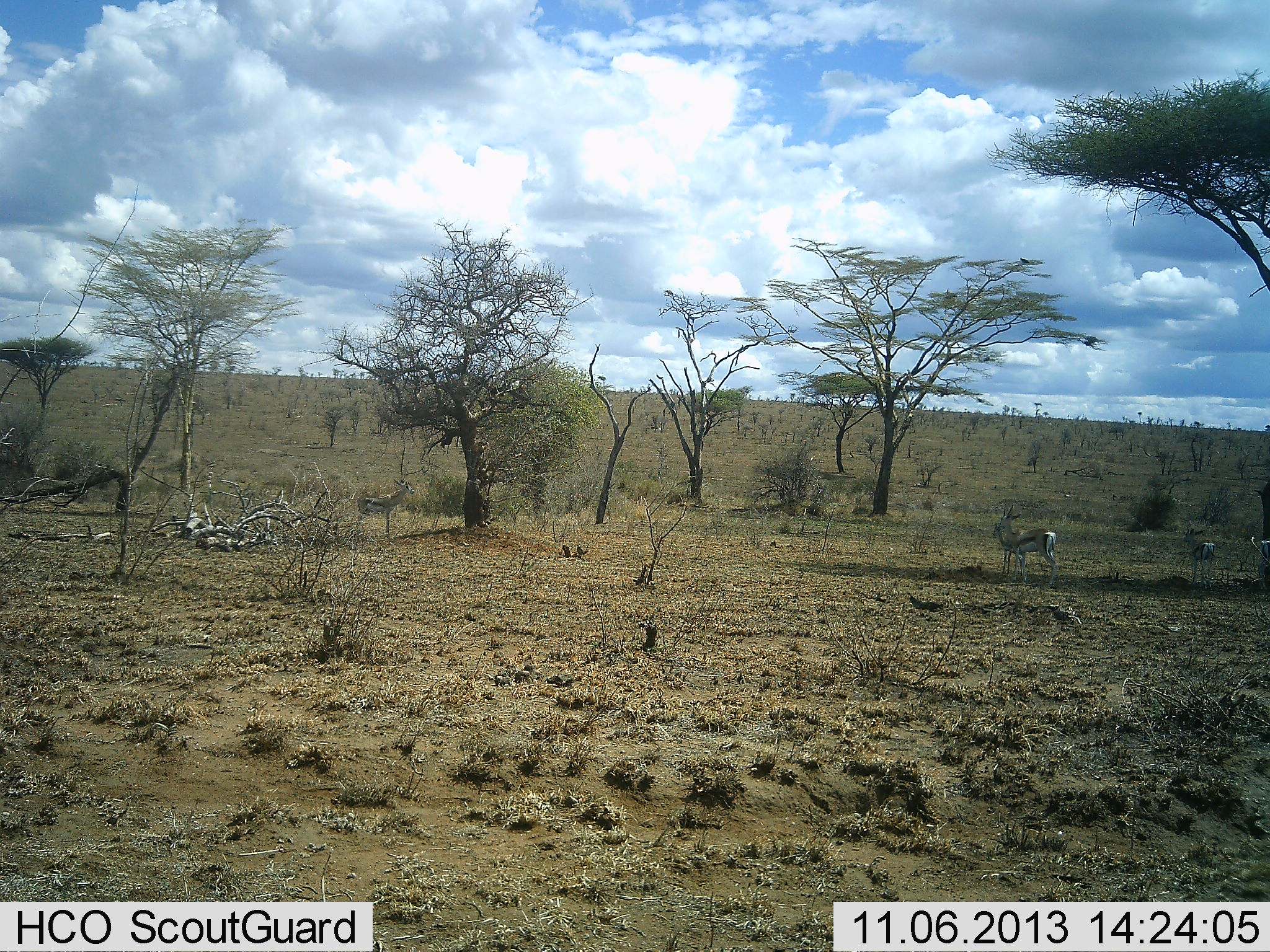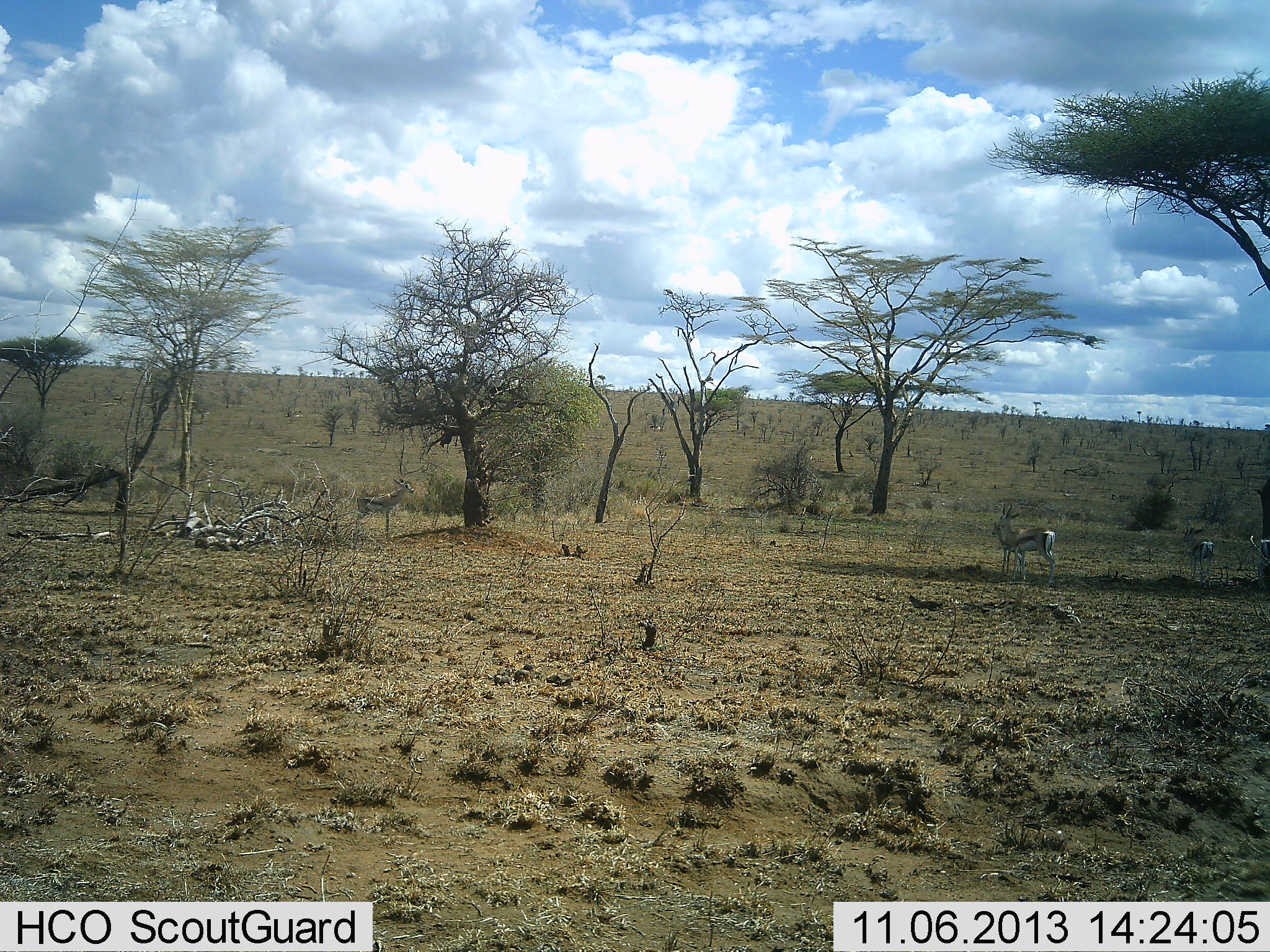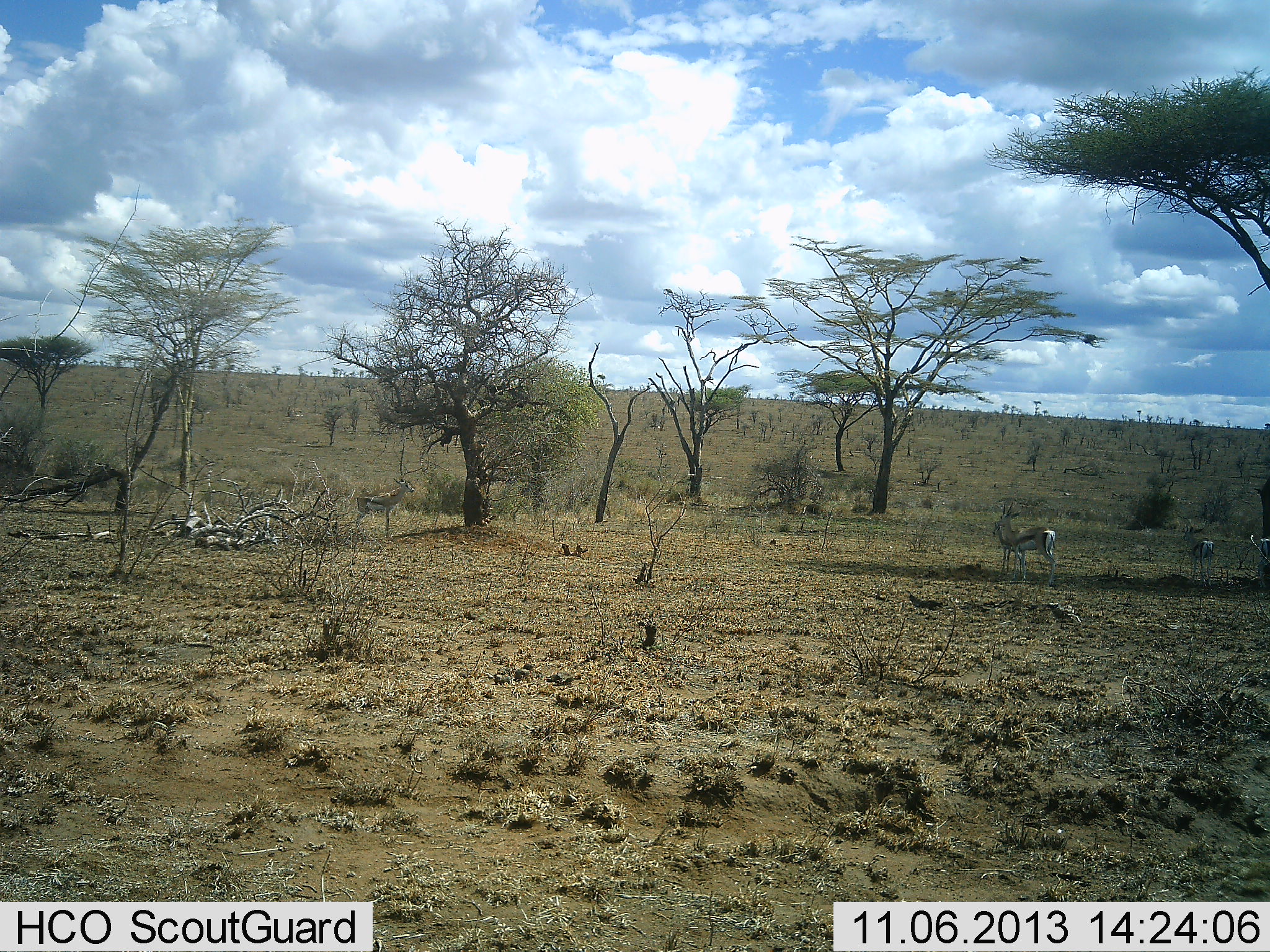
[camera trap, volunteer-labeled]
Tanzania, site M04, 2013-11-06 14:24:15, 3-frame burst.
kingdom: Animalia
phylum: Chordata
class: Mammalia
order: Artiodactyla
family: Bovidae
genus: Eudorcas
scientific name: Eudorcas thomsonii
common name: thomson's gazelle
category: gazellethomsons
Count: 2.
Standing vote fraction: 100%.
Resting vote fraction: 0%.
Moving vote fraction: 0%.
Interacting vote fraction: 0%.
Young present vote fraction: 0%.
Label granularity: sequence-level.